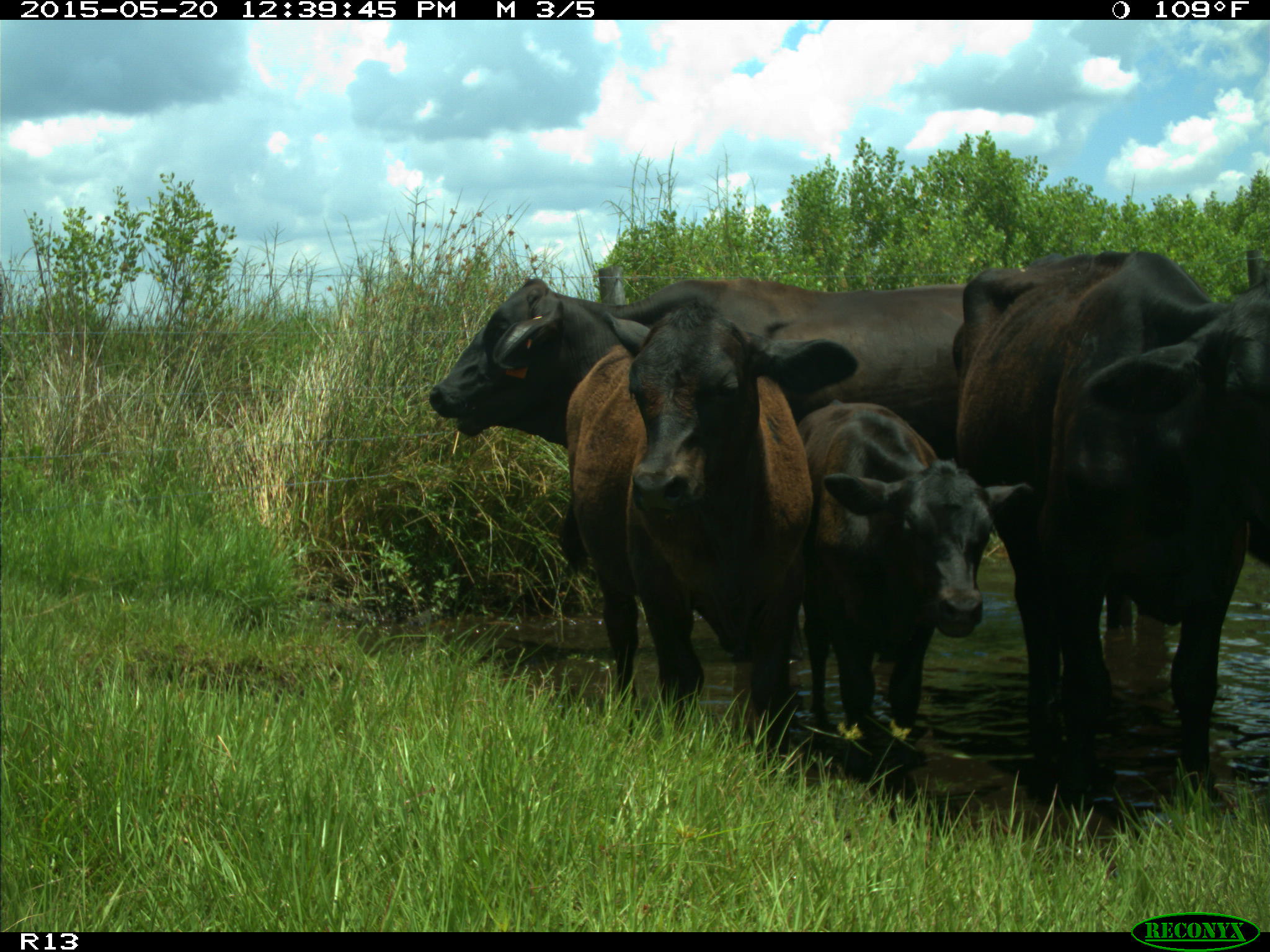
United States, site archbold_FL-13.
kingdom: Animalia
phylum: Chordata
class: Mammalia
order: Artiodactyla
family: Bovidae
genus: Bos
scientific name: Bos taurus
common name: domestic cow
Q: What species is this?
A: Bos taurus (domestic cow).